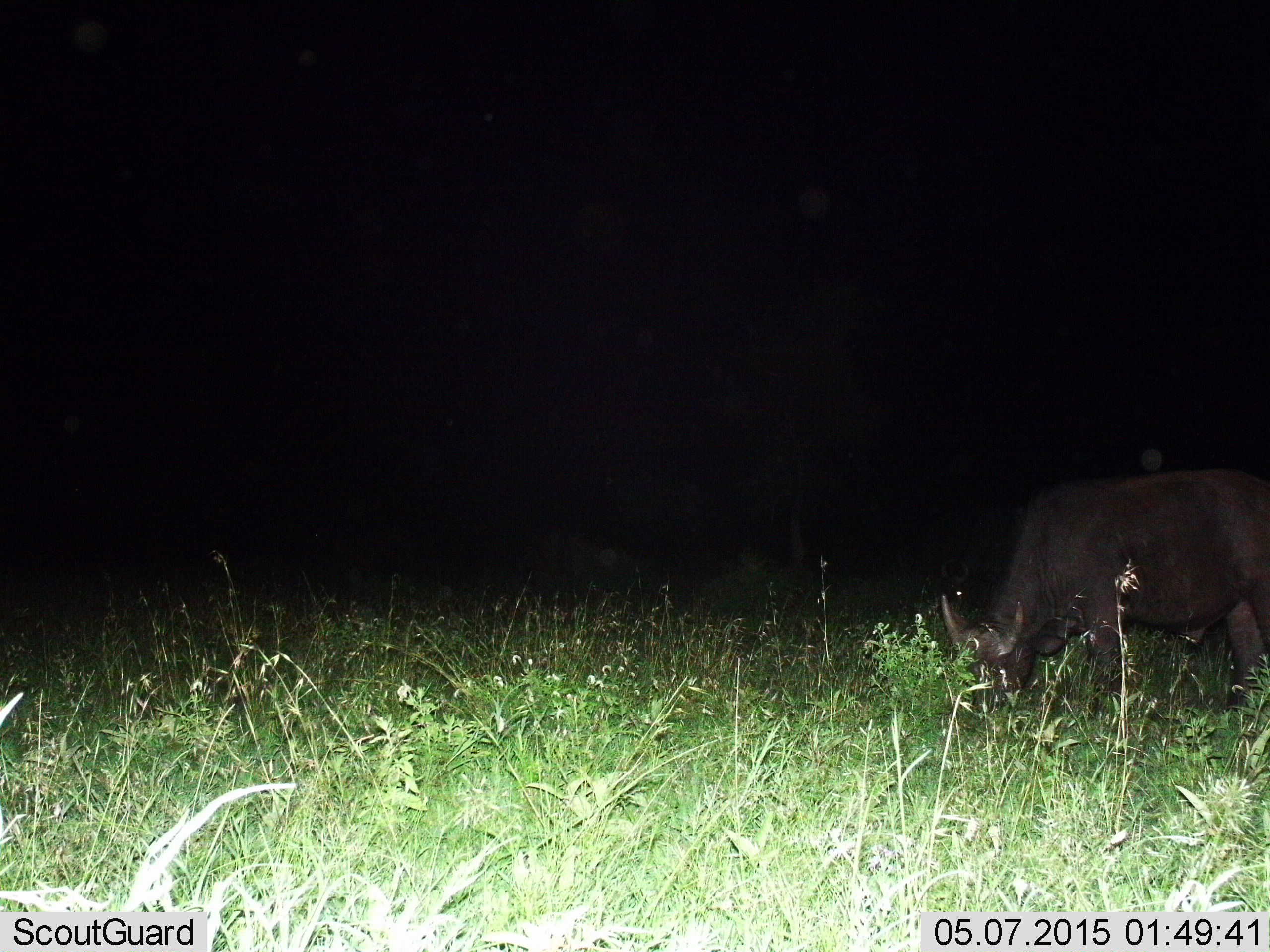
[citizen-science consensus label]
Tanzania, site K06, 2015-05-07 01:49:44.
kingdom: Animalia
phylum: Chordata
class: Mammalia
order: Artiodactyla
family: Bovidae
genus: Syncerus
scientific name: Syncerus caffer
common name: cape buffalo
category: buffalo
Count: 1.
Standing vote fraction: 20%.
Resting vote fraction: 0%.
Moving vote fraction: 0%.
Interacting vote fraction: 0%.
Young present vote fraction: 0%.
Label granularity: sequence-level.